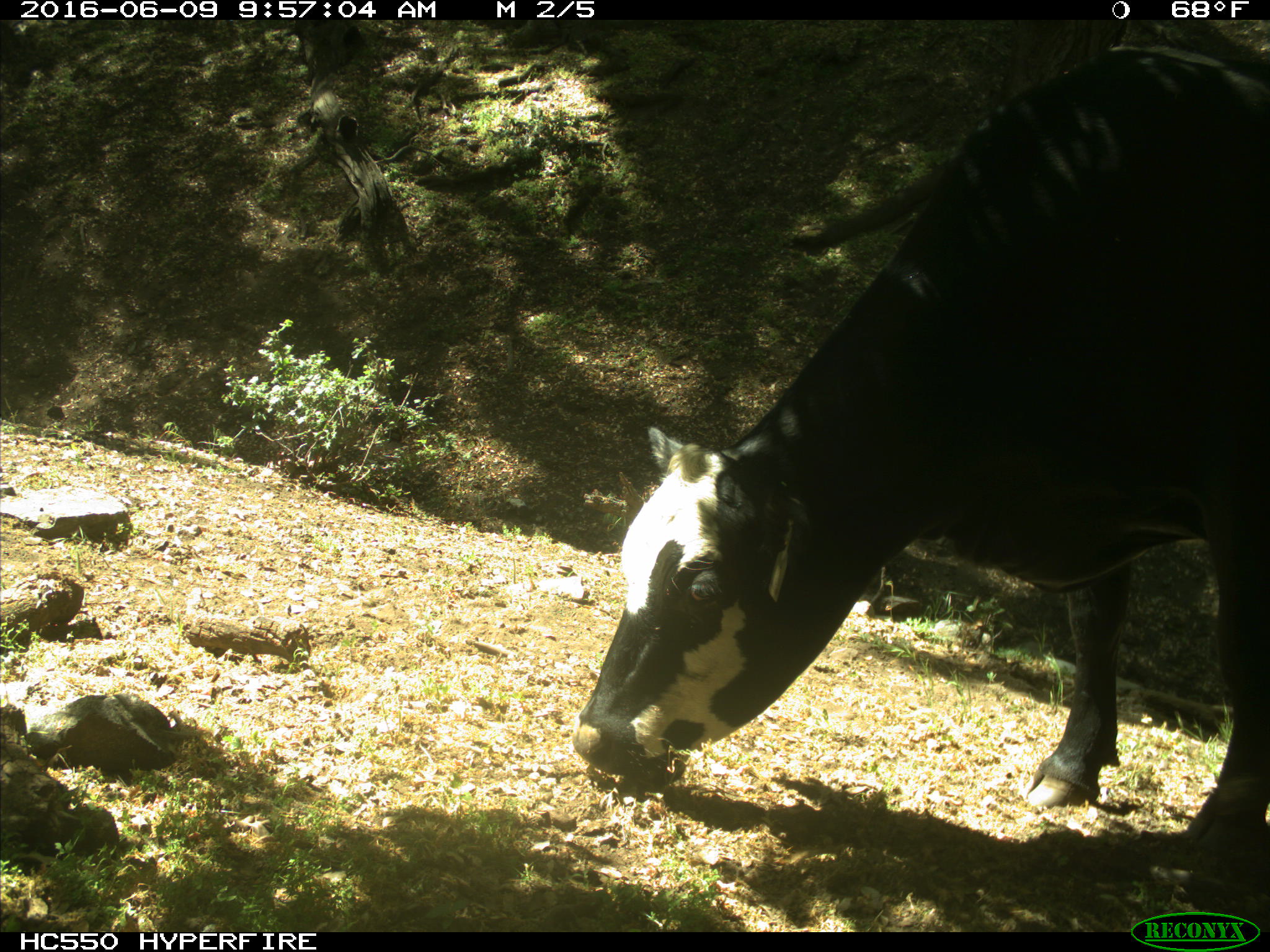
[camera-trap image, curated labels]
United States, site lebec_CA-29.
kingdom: Animalia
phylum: Chordata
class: Mammalia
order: Artiodactyla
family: Bovidae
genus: Bos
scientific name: Bos taurus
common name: domestic cow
Bos taurus (domestic cow).